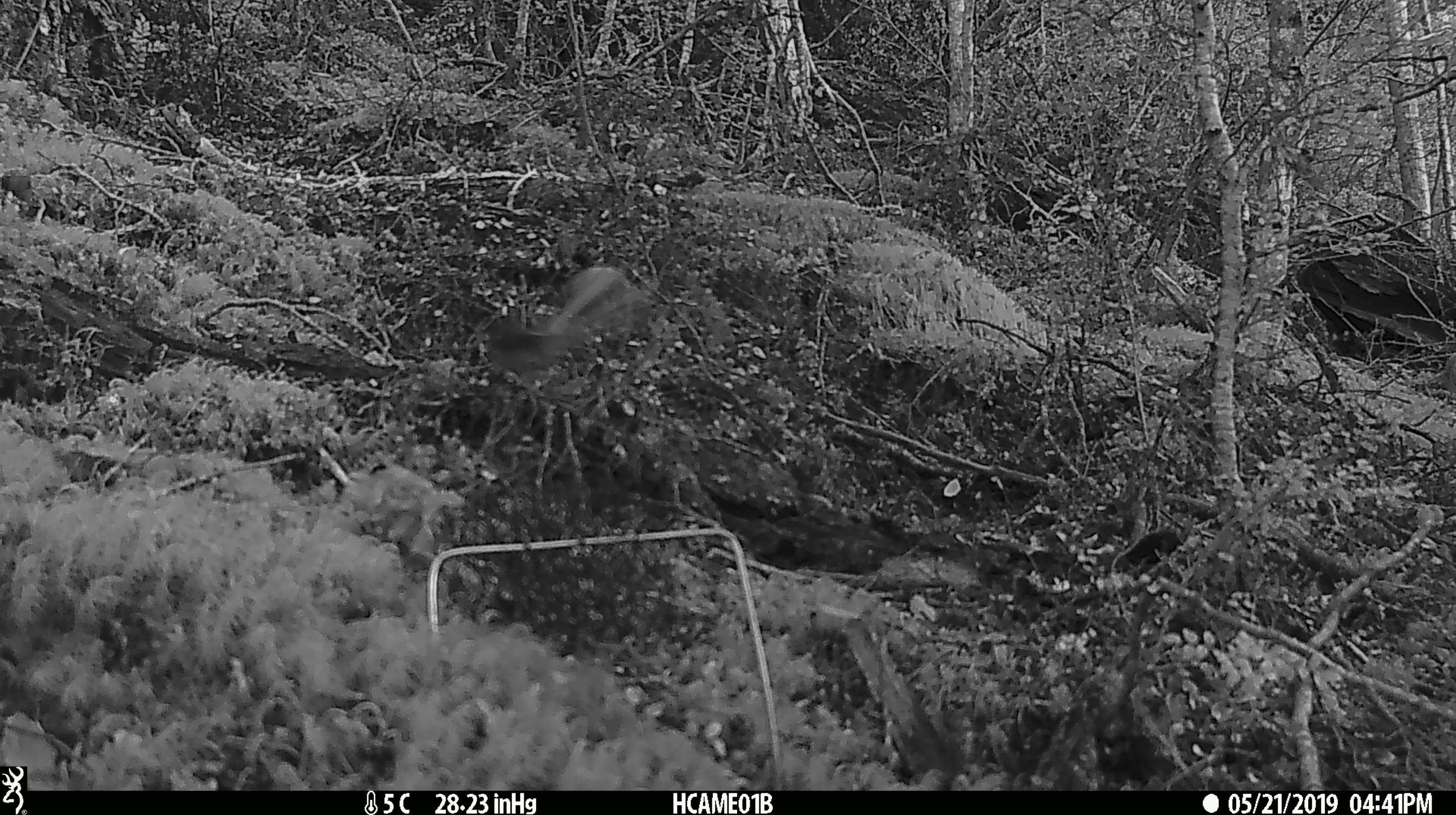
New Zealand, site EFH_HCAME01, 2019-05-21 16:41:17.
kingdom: Animalia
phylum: Chordata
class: Aves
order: Passeriformes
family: Rhipiduridae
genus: Rhipidura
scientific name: Rhipidura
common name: fantails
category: fantail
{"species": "fantail (fantails) (Rhipidura)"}